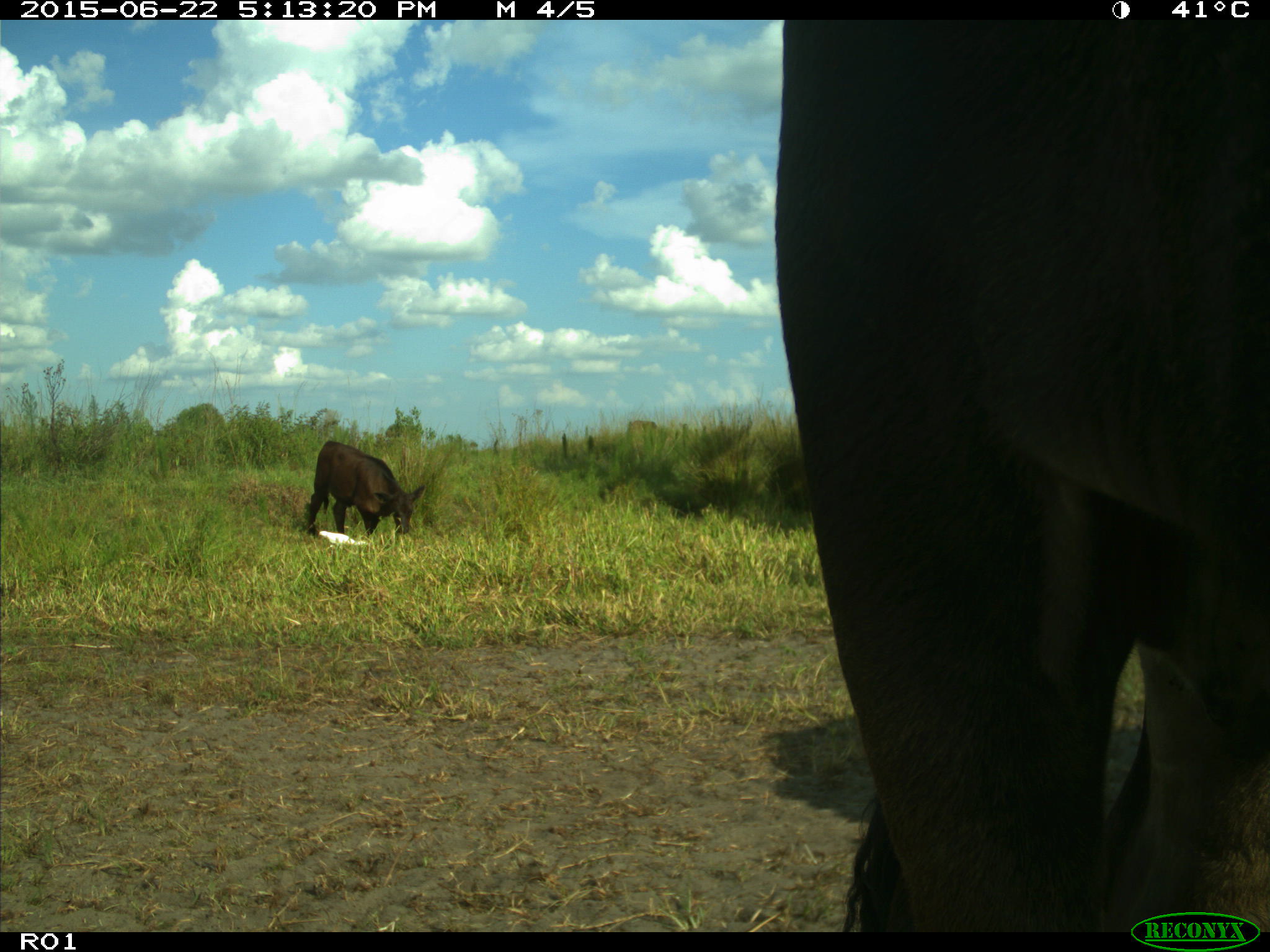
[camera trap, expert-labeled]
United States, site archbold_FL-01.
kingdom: Animalia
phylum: Chordata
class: Mammalia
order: Artiodactyla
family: Bovidae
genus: Bos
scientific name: Bos taurus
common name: domestic cow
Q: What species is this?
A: Bos taurus (domestic cow).